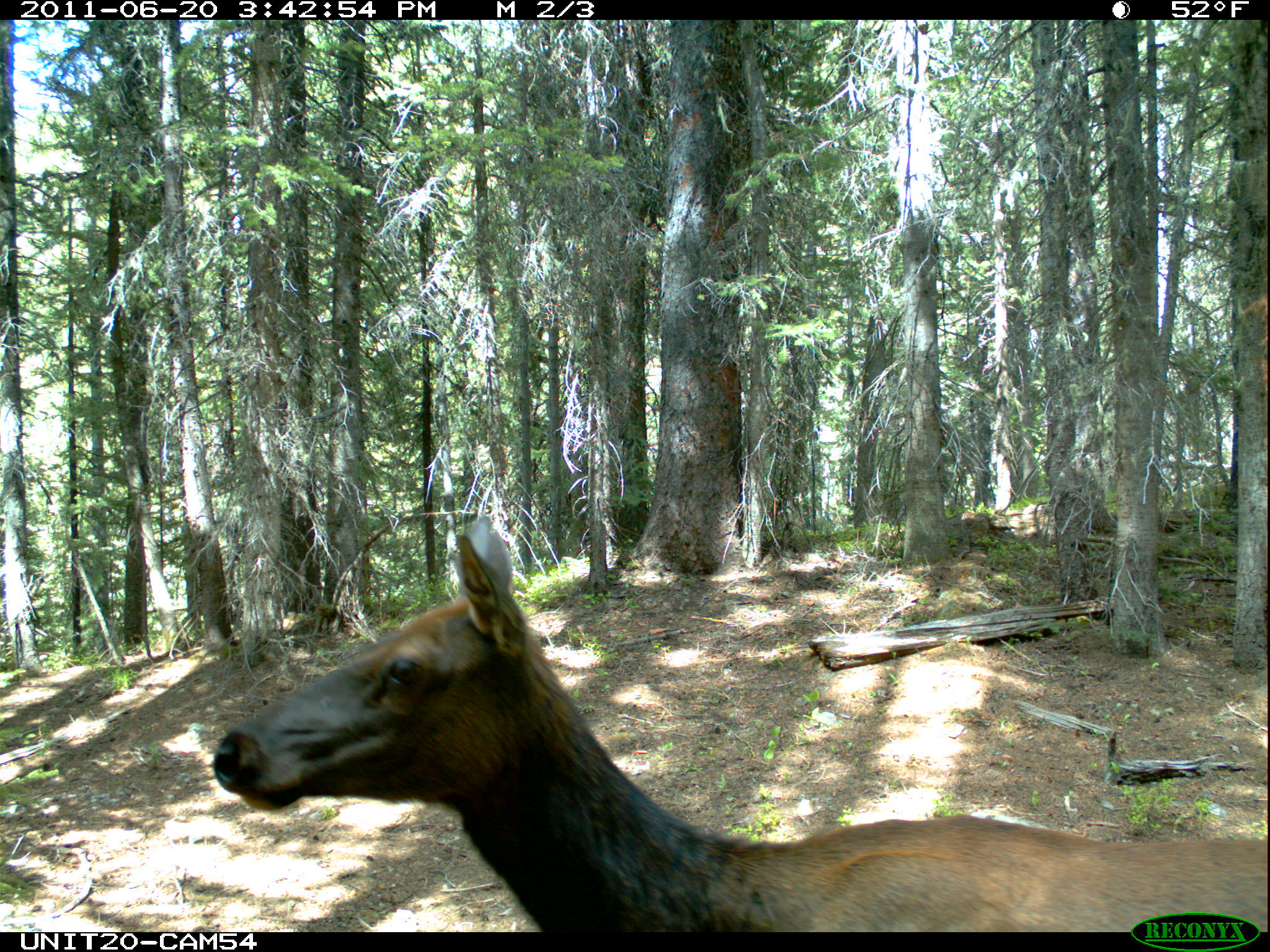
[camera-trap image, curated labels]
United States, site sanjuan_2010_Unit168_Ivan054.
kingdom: Animalia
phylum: Chordata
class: Mammalia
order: Artiodactyla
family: Cervidae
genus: Cervus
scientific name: Cervus elaphus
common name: red deer